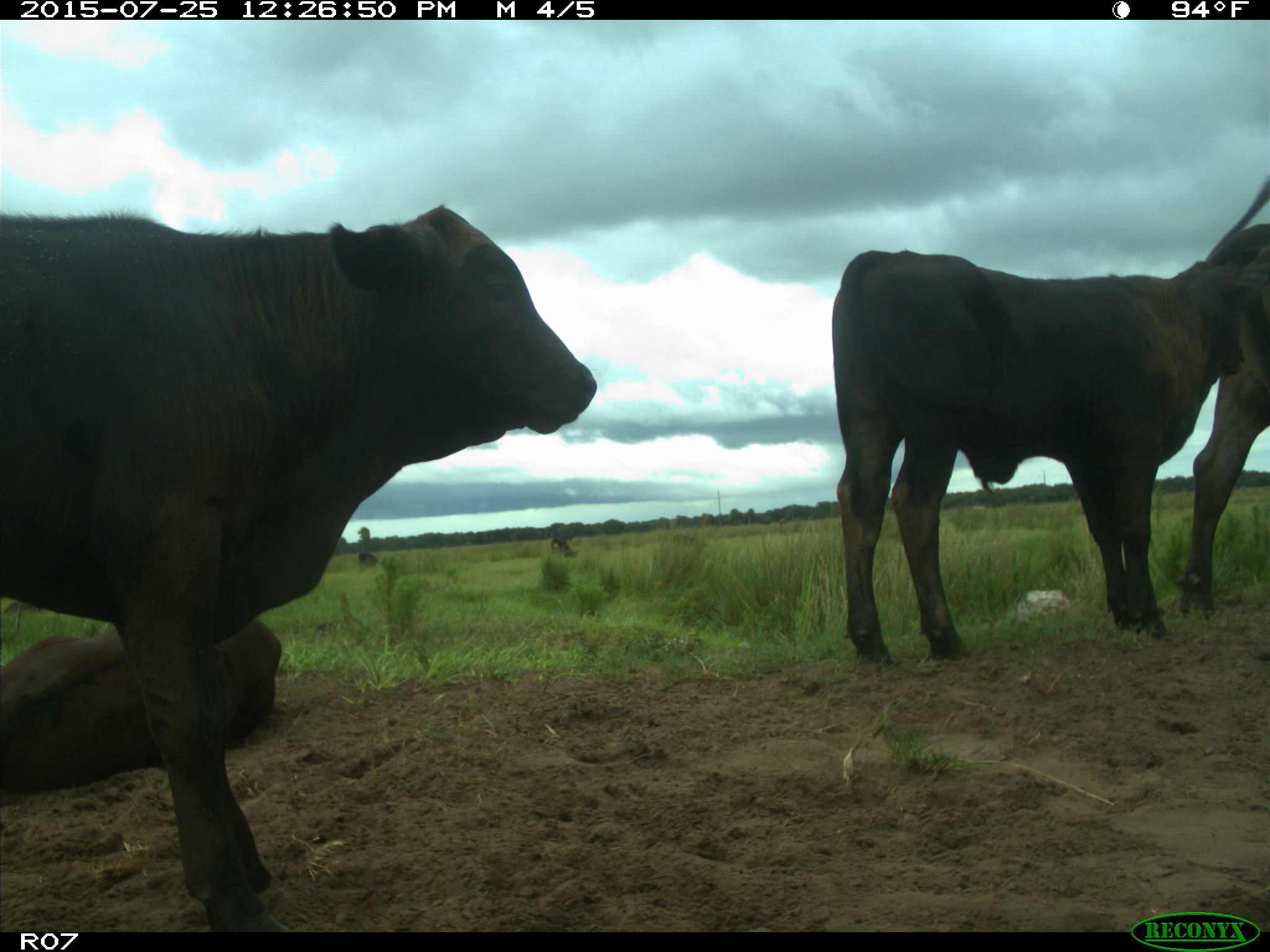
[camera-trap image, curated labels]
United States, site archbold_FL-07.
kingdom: Animalia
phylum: Chordata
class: Mammalia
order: Artiodactyla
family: Bovidae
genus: Bos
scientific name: Bos taurus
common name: domestic cow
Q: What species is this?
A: Bos taurus (domestic cow).